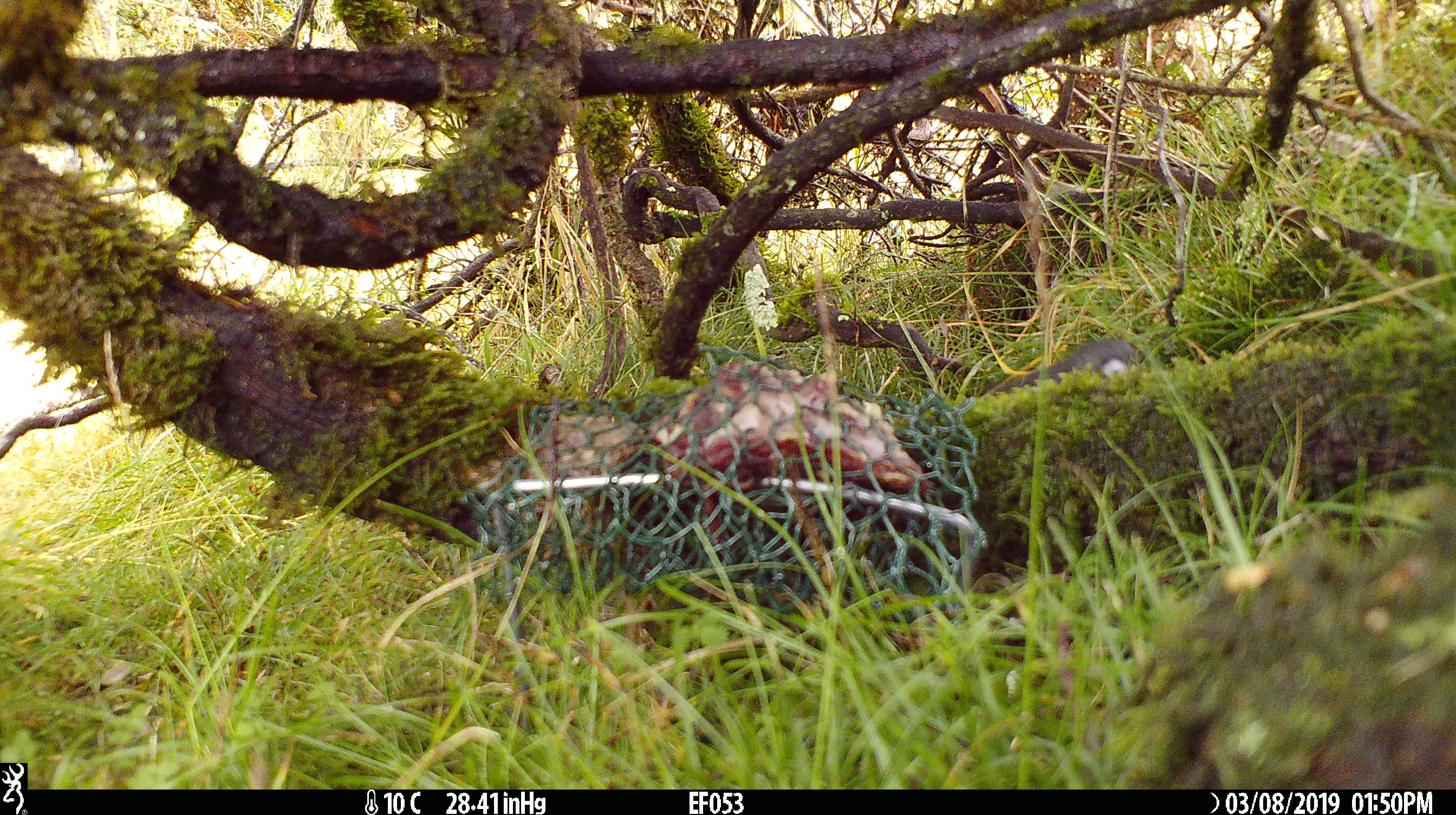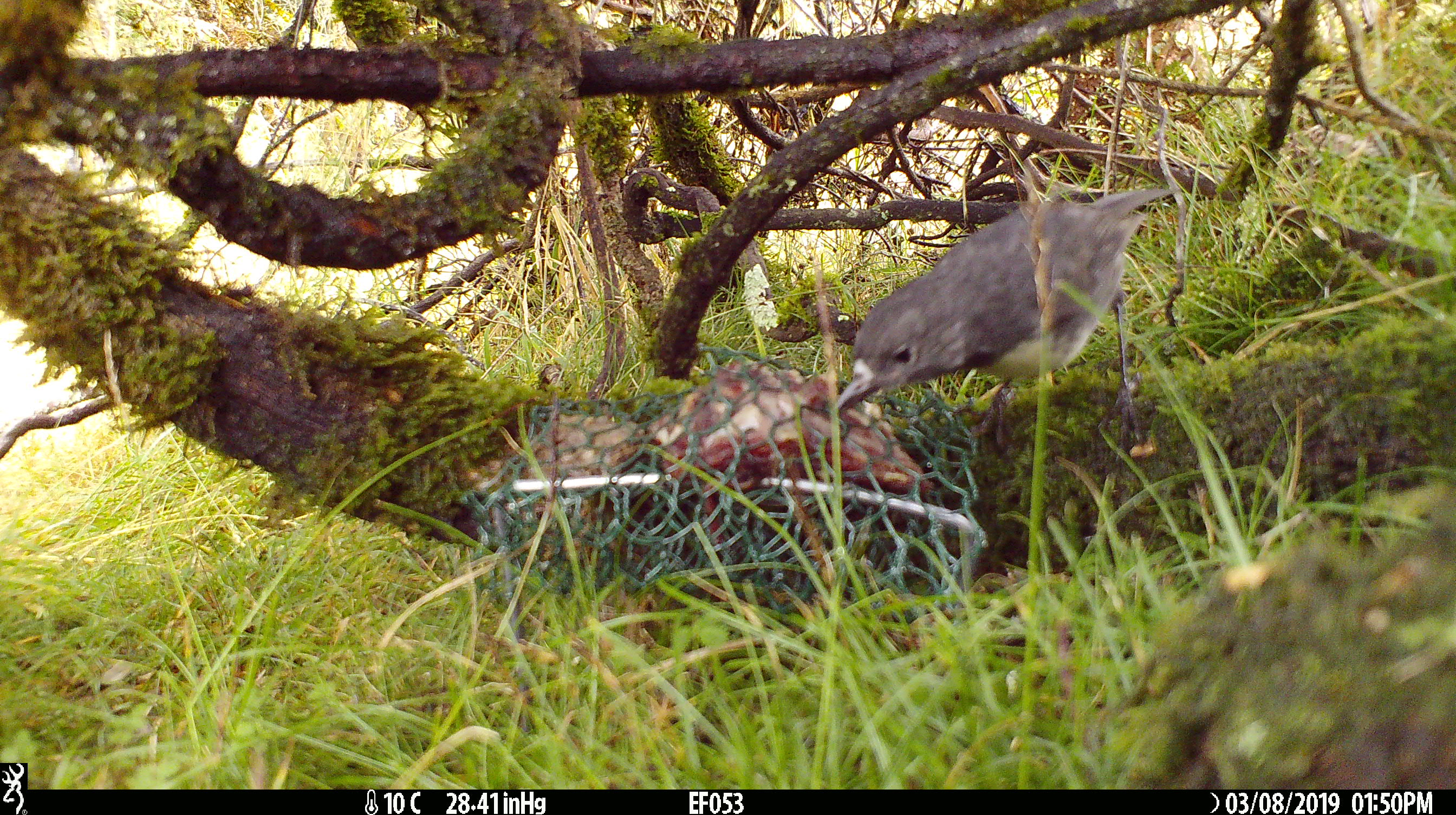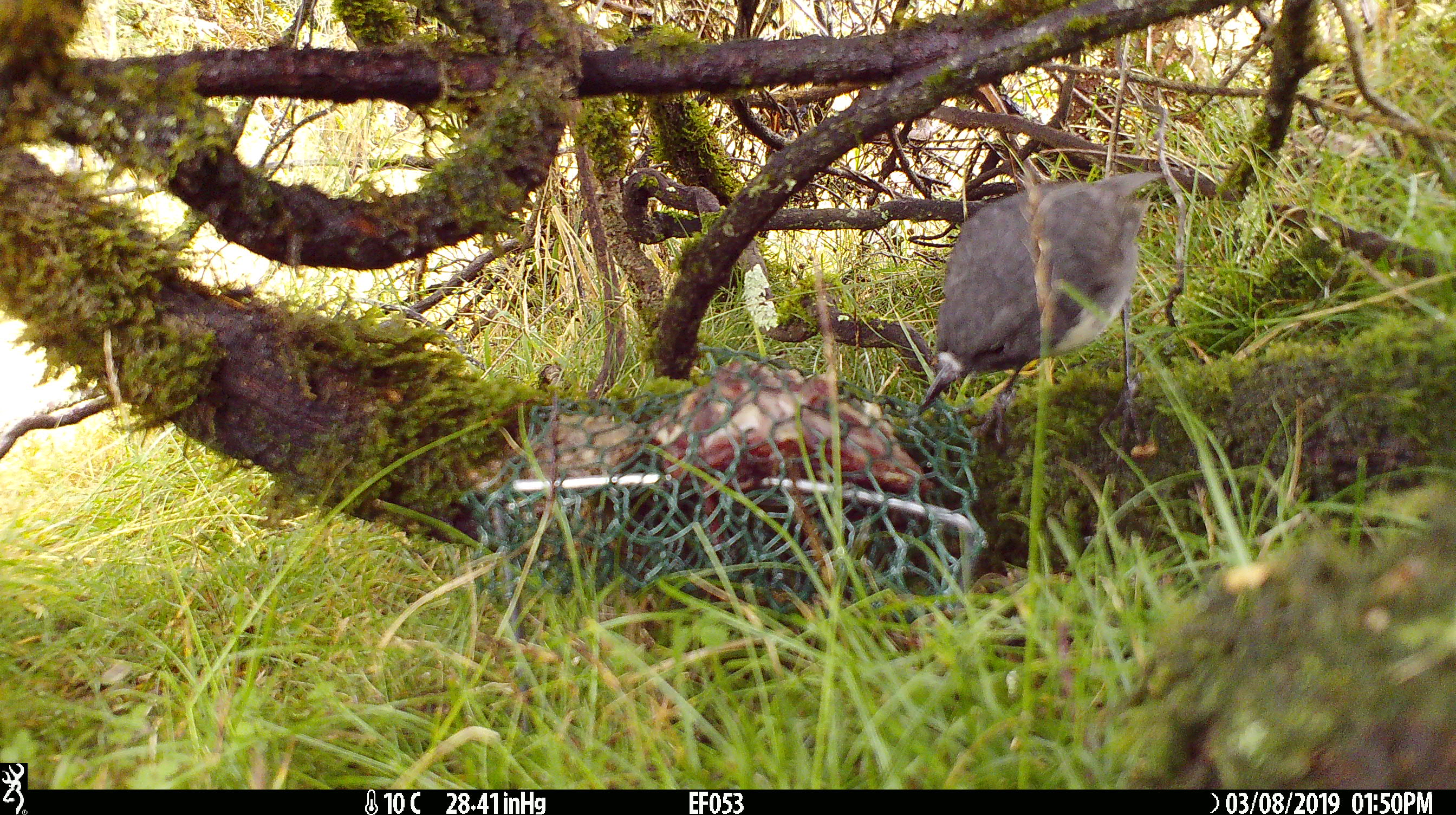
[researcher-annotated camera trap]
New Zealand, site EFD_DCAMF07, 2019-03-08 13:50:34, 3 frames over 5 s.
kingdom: Animalia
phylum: Chordata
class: Aves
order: Passeriformes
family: Petroicidae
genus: Petroica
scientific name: Petroica australis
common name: new zealand robin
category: robin